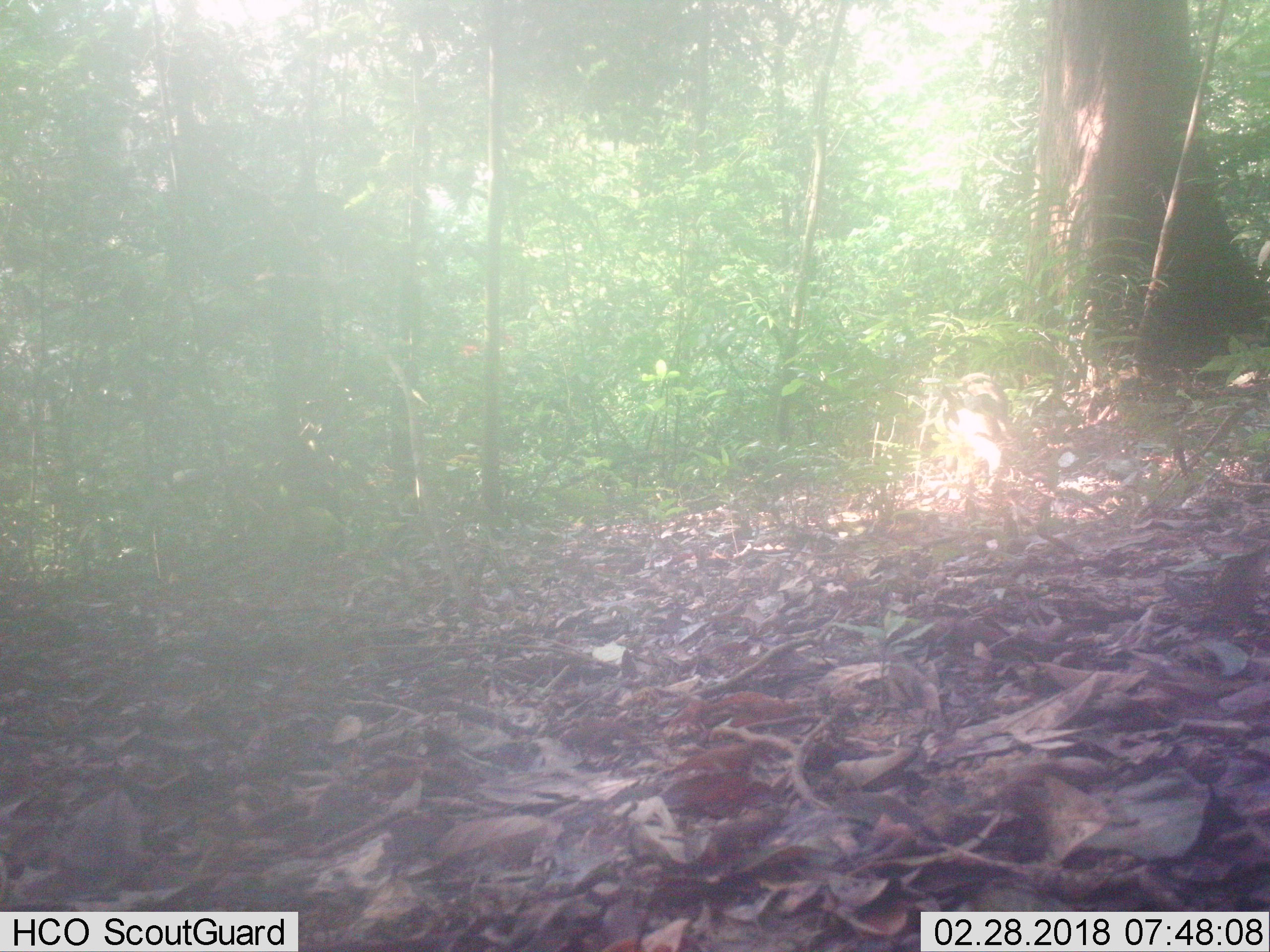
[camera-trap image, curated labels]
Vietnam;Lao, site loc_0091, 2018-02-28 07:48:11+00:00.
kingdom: Animalia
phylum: Chordata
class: Mammalia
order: Artiodactyla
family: Suidae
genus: Sus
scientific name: Sus scrofa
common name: eurasian wild pig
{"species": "eurasian wild pig (Sus scrofa)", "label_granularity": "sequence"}